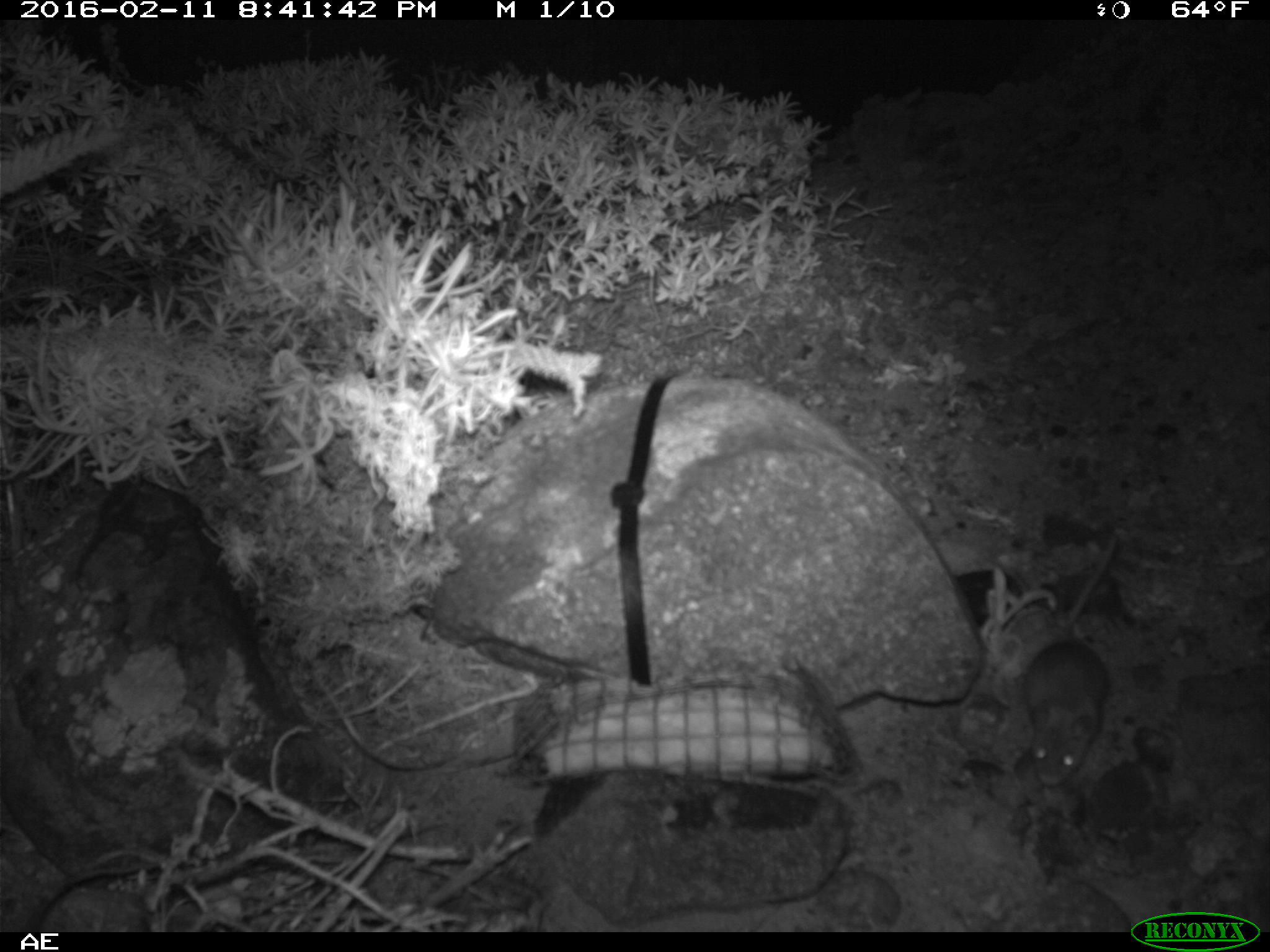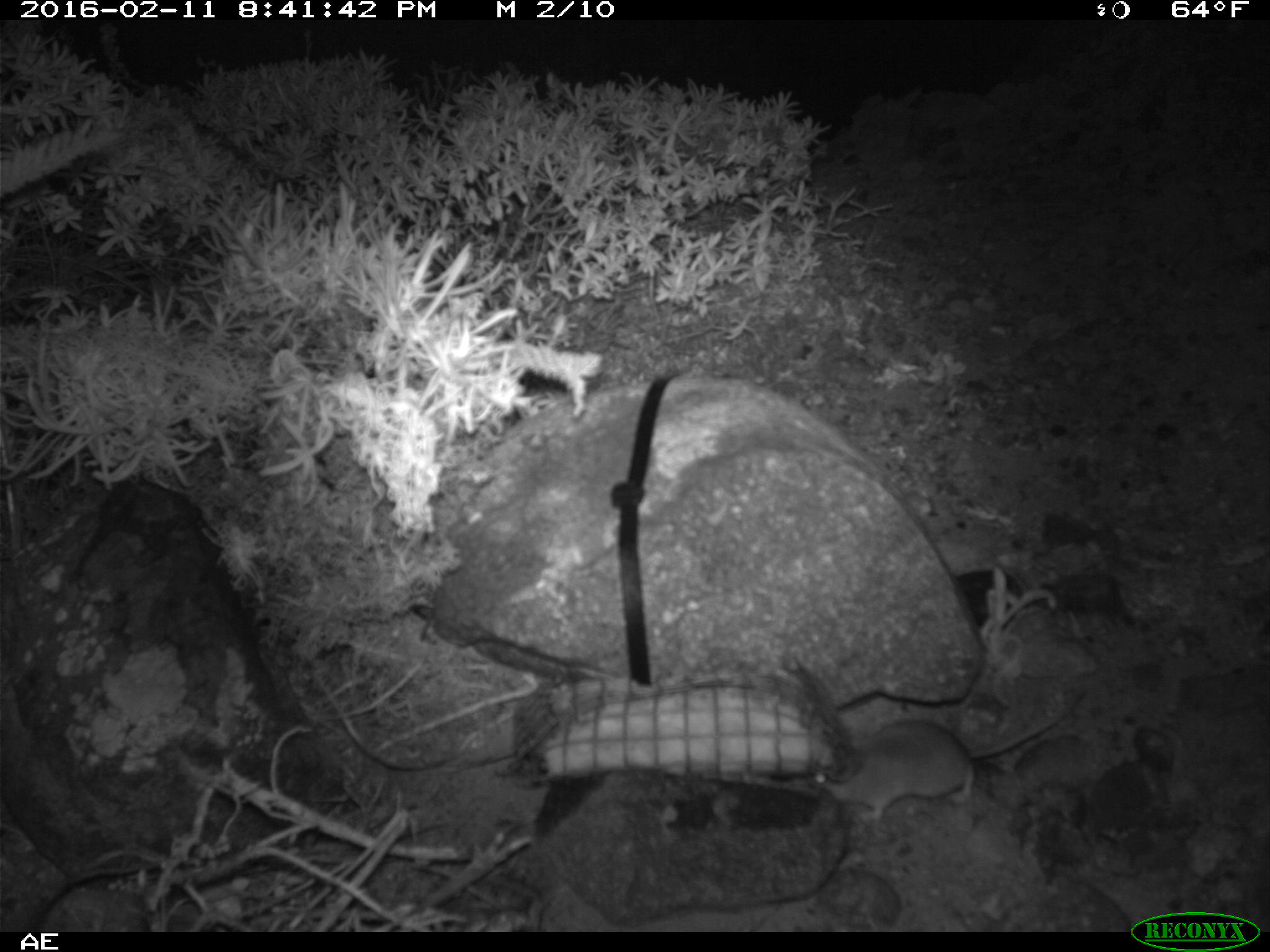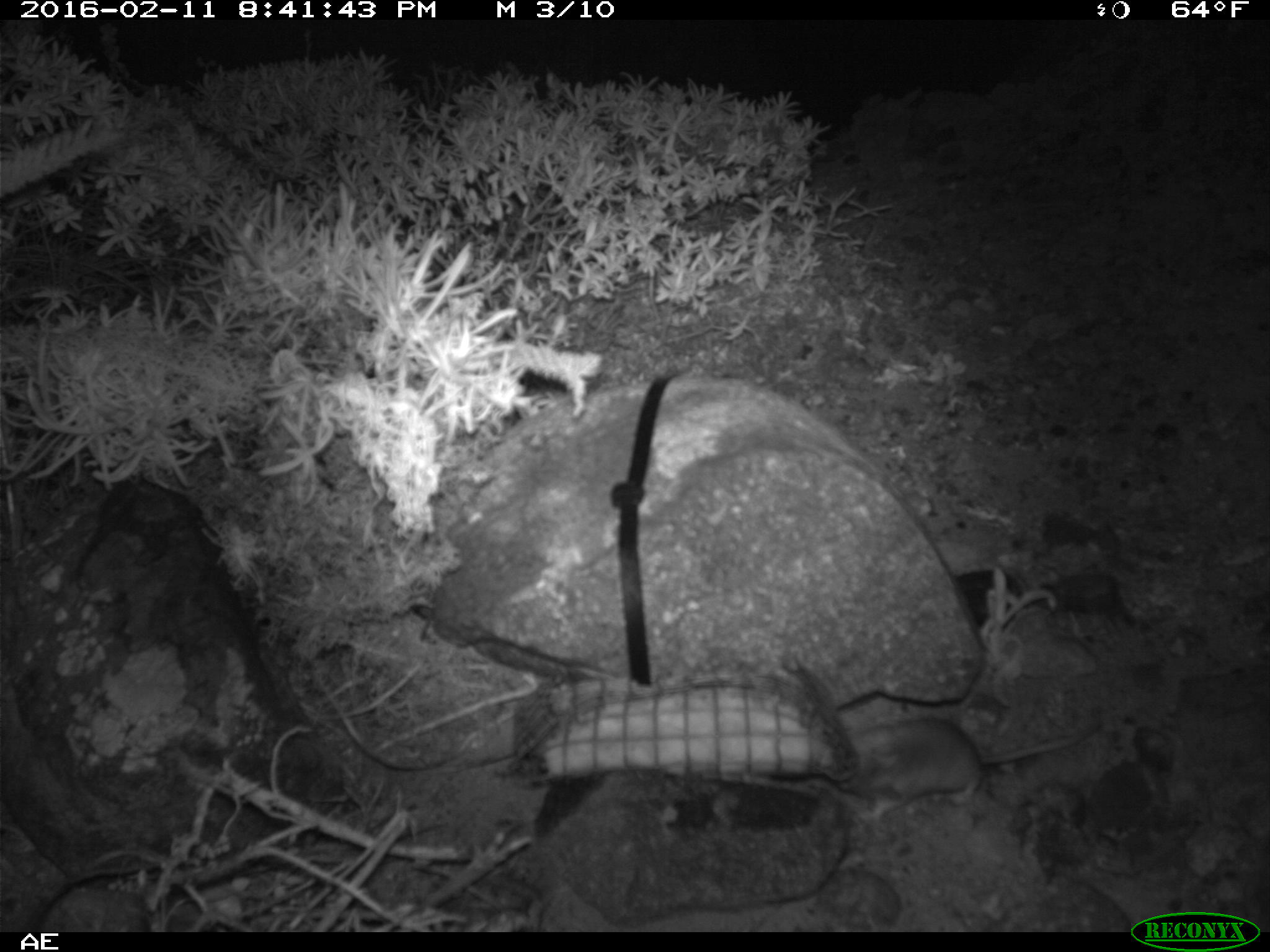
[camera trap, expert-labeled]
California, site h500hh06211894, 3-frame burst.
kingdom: Animalia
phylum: Chordata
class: Mammalia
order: Rodentia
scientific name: Rodentia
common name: rodent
Rodent (Rodentia).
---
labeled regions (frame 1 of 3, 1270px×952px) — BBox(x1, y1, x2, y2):
rodent: BBox(1021, 534, 1116, 787)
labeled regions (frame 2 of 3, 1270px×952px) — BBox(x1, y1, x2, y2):
rodent: BBox(807, 687, 1086, 823)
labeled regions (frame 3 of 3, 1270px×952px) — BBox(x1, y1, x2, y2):
rodent: BBox(834, 719, 1103, 818)